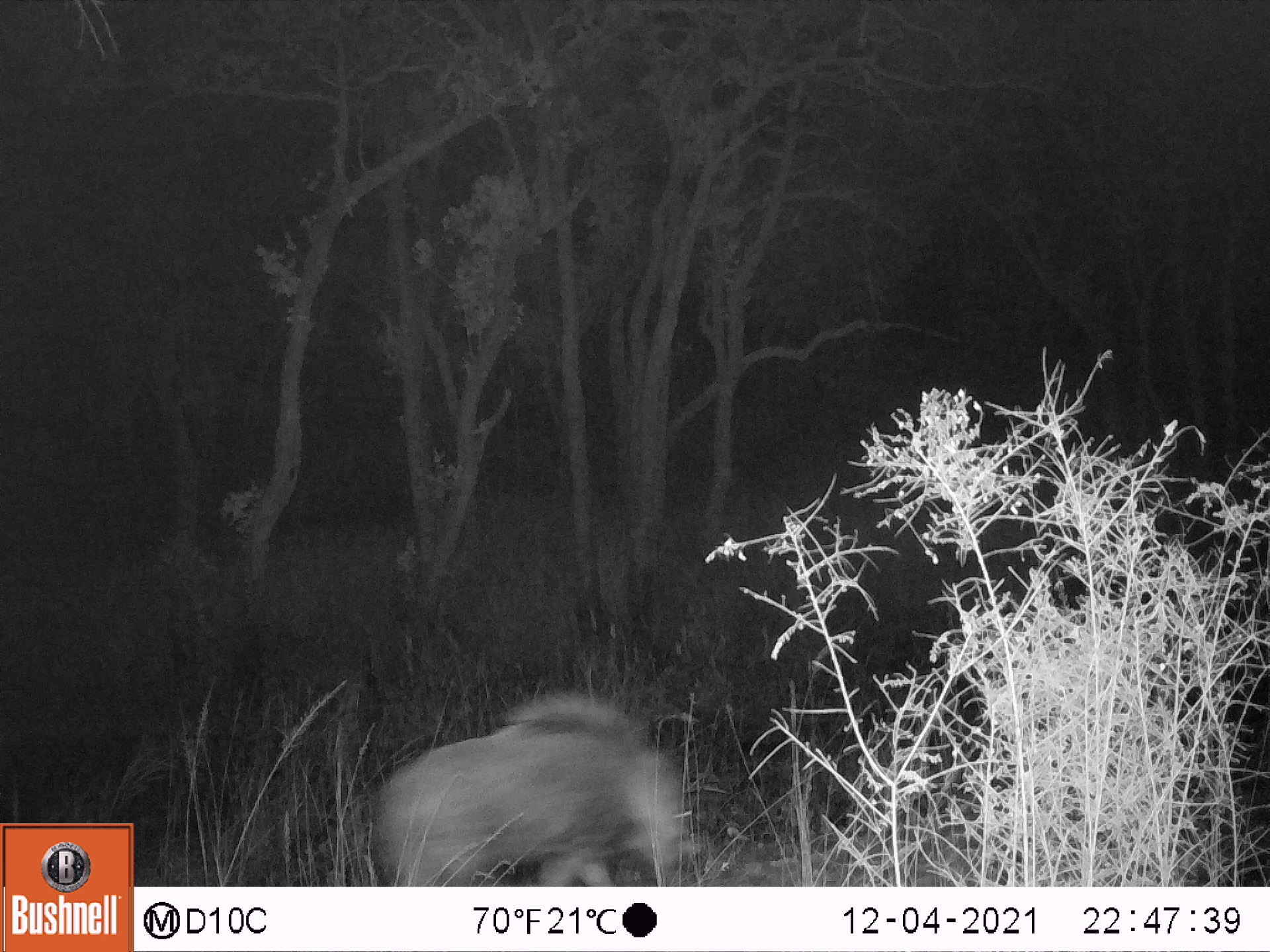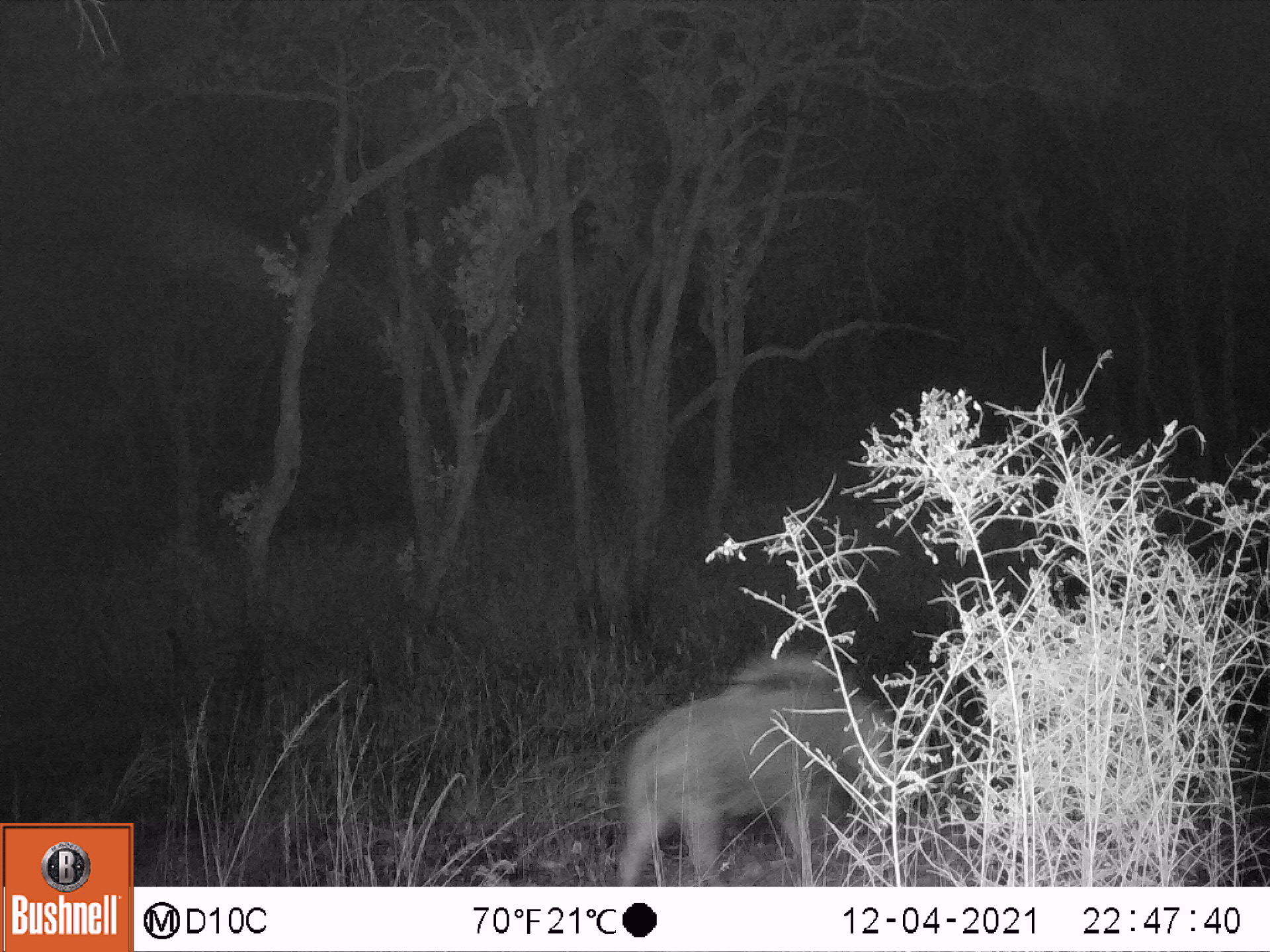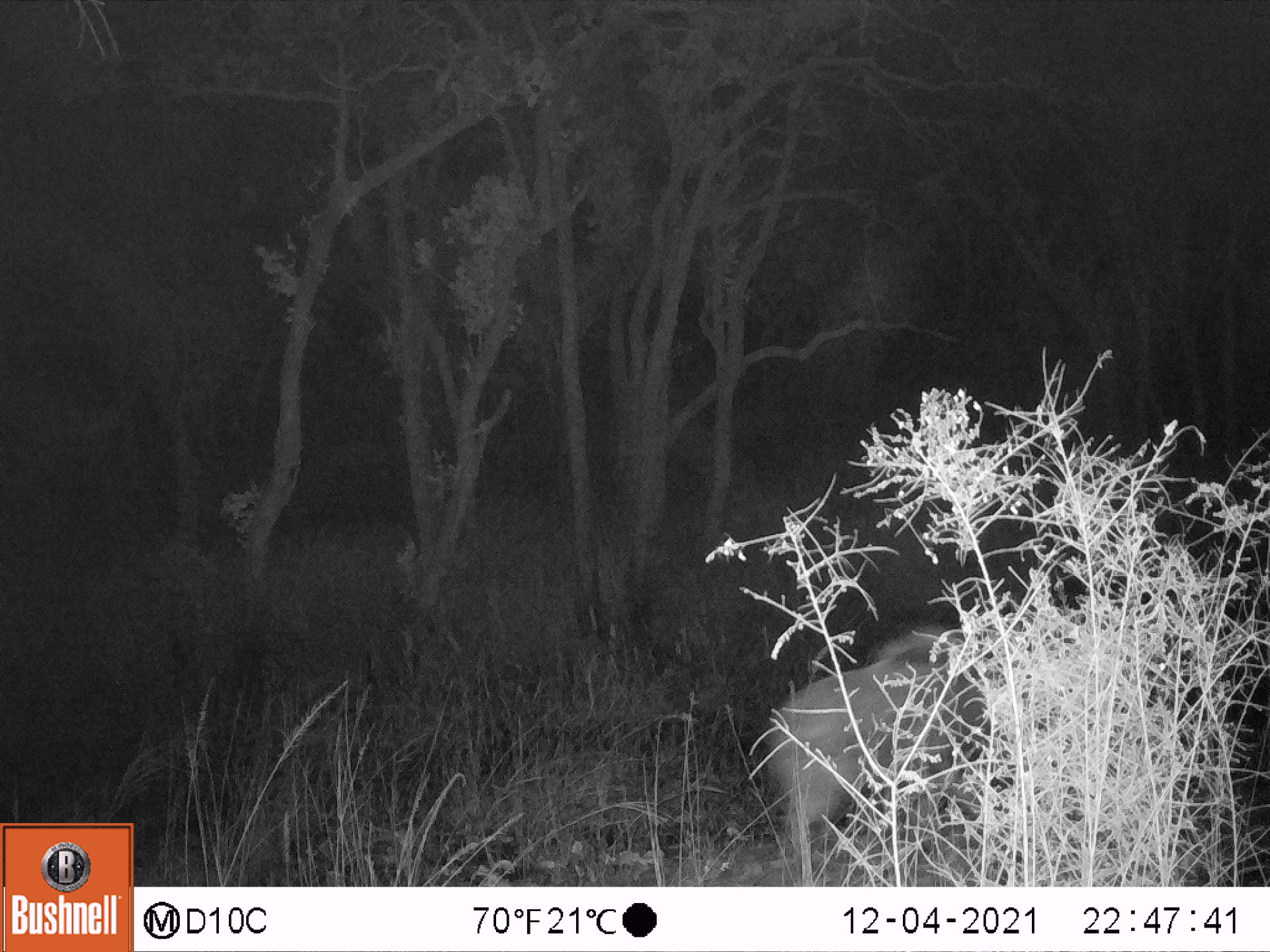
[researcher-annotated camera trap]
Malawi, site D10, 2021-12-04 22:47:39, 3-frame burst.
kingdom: Animalia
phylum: Chordata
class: Mammalia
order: Artiodactyla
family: Suidae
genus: Potamochoerus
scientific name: Potamochoerus larvatus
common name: bushpig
Bushpig (Potamochoerus larvatus), count 1.